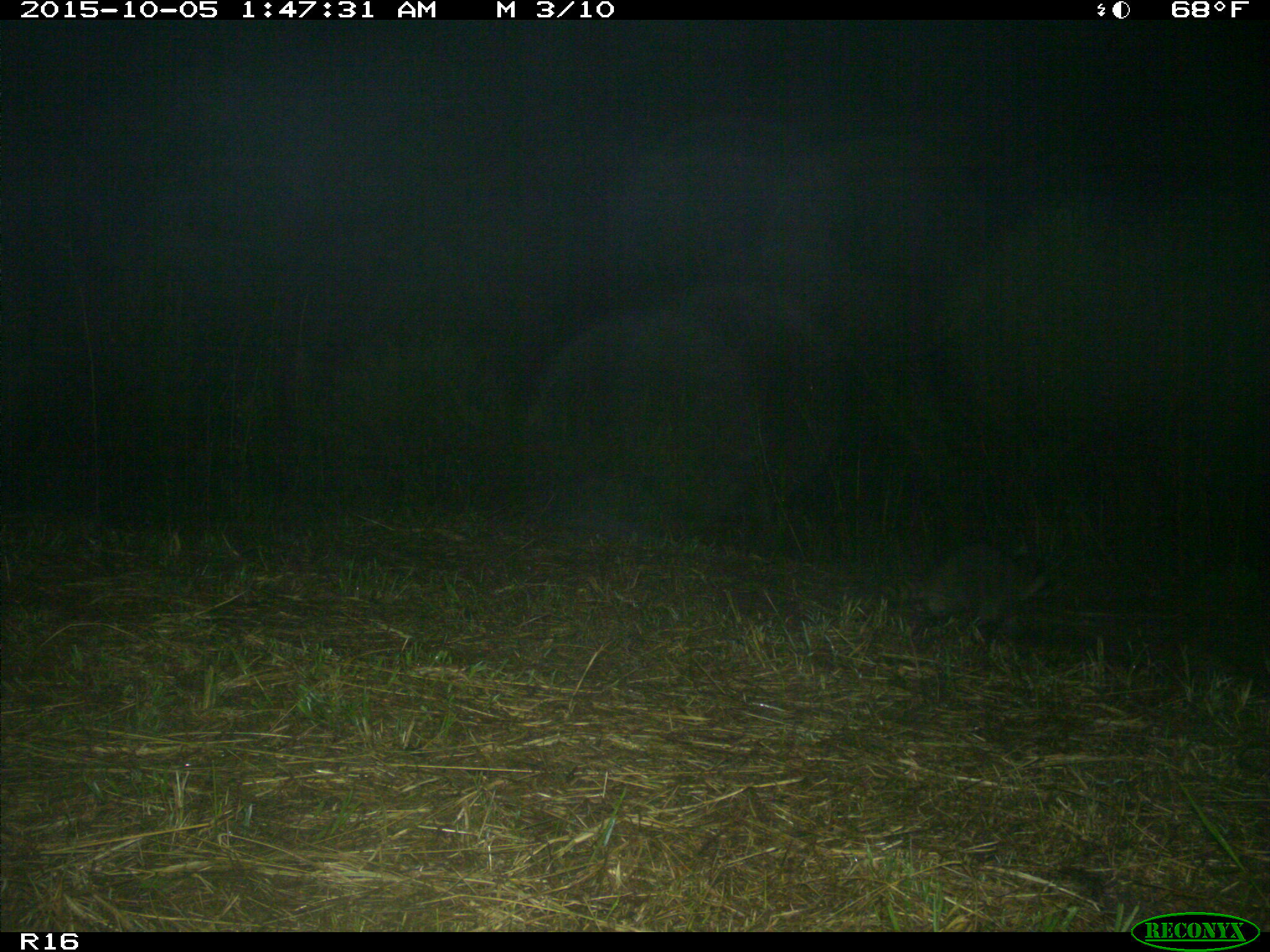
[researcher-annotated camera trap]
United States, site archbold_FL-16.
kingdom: Animalia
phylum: Chordata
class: Mammalia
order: Carnivora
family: Procyonidae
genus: Procyon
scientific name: Procyon lotor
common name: common raccoon